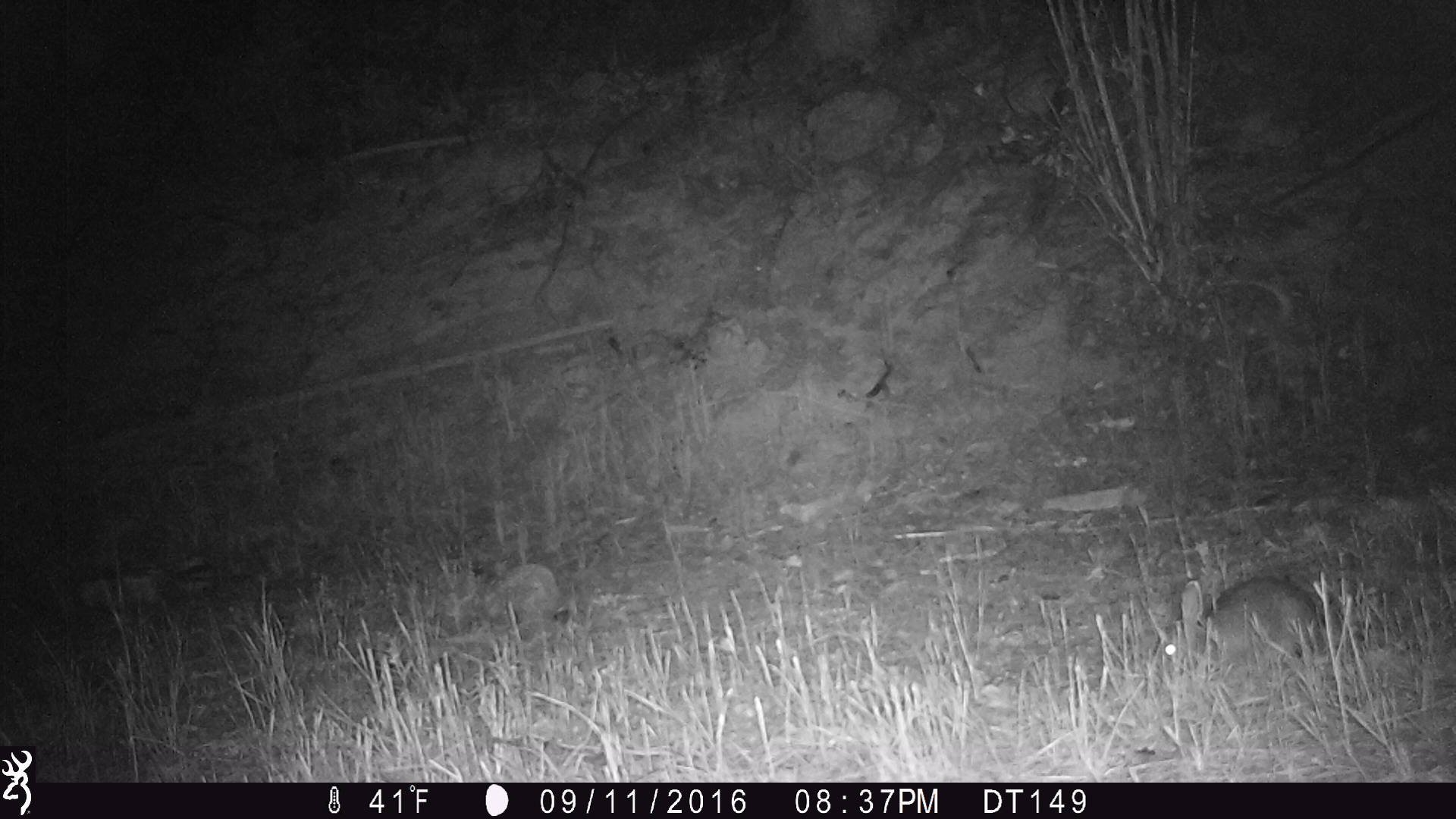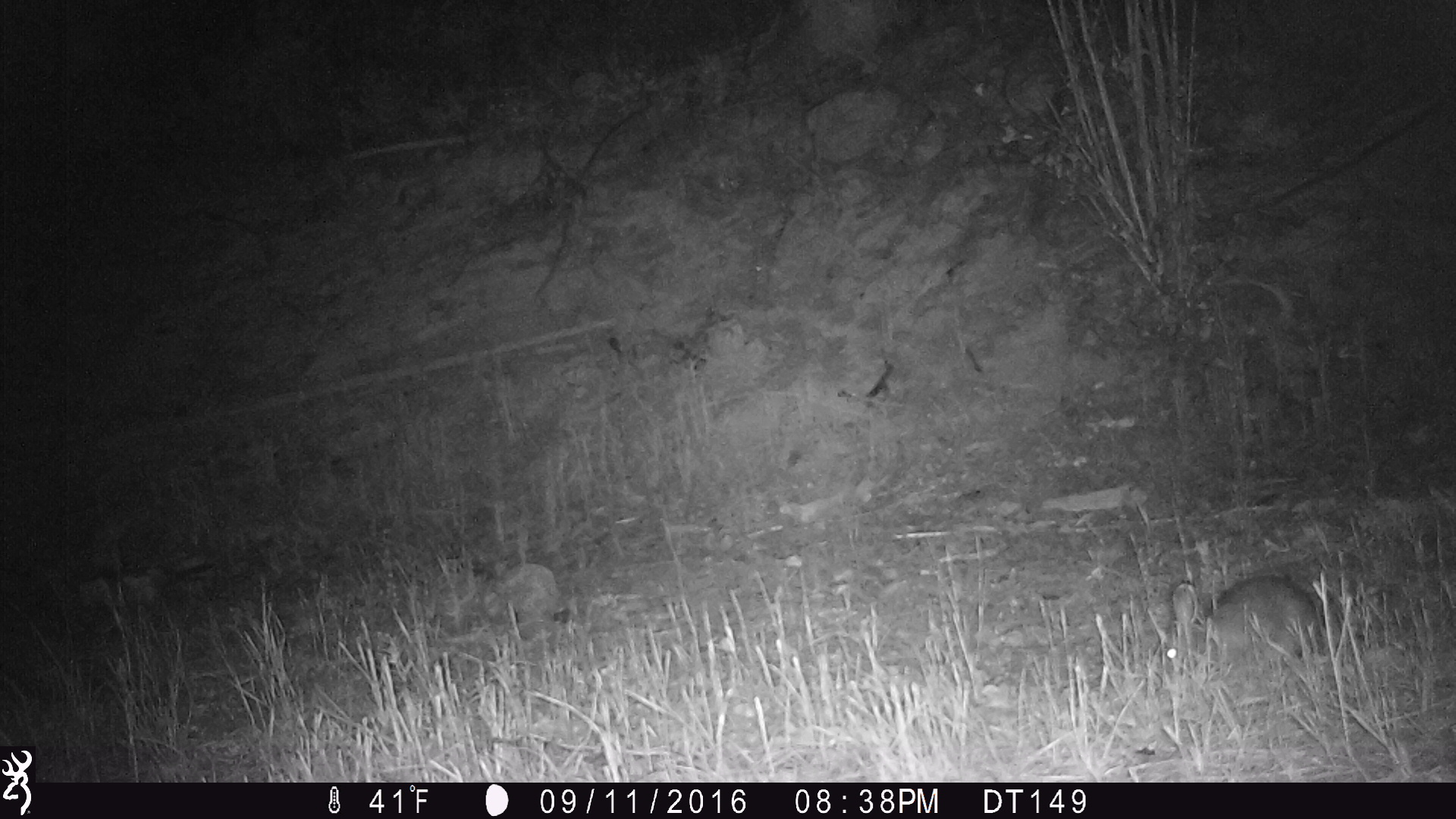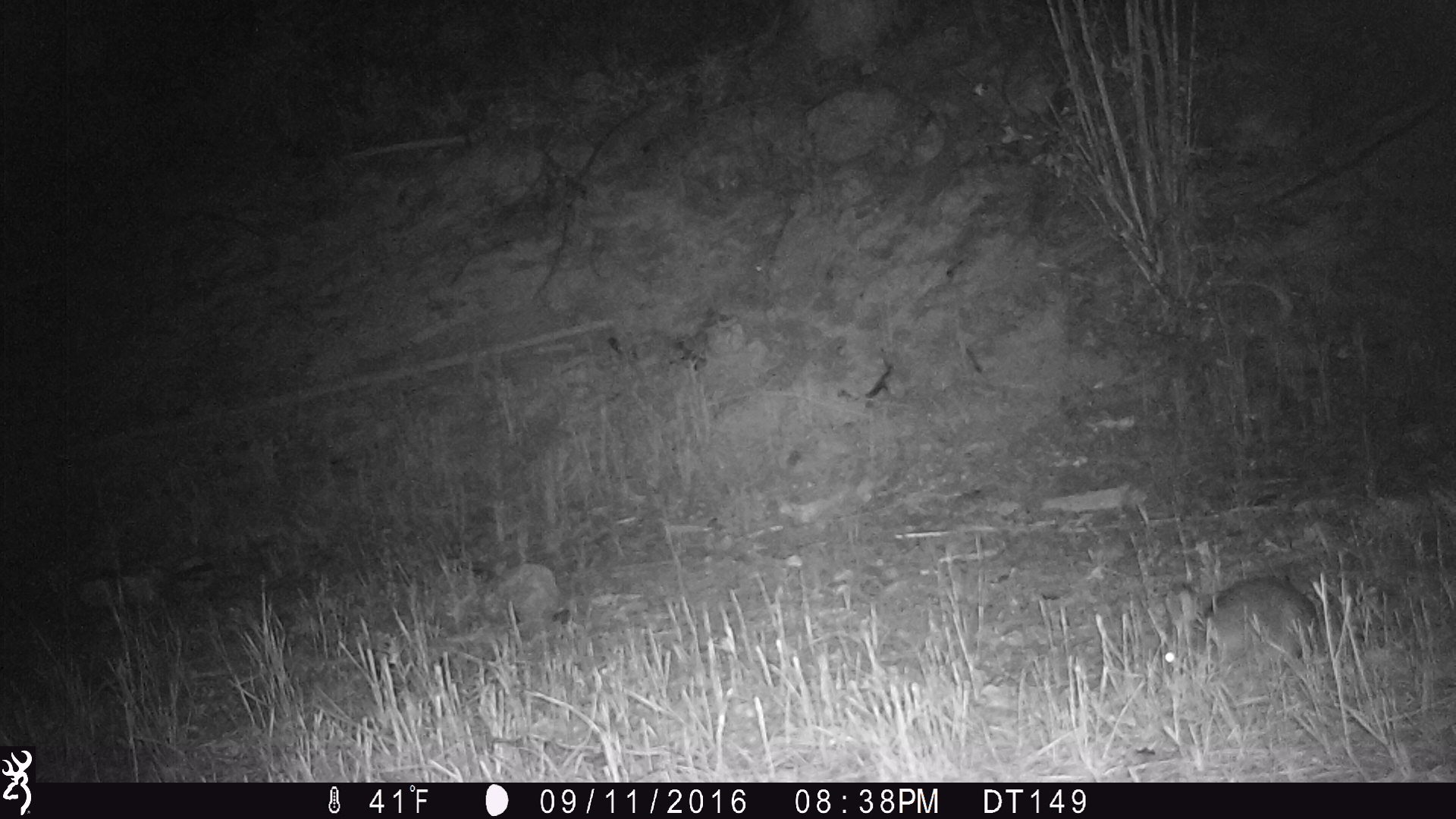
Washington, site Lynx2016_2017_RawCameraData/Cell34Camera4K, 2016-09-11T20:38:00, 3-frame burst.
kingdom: Animalia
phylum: Chordata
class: Mammalia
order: Lagomorpha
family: Leporidae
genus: Lepus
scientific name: Lepus americanus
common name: snowshoe hare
Lepus americanus (snowshoe hare). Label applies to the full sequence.